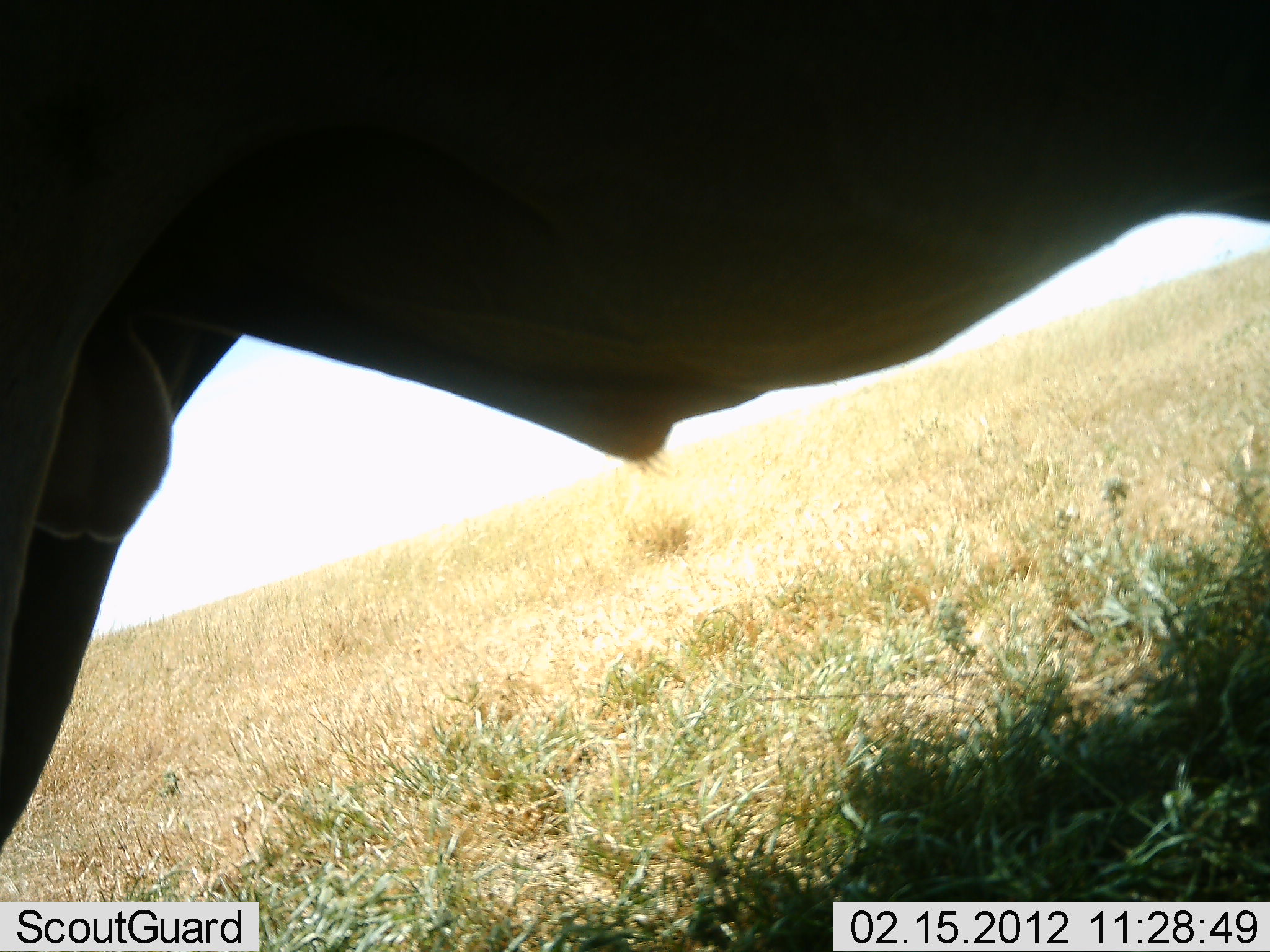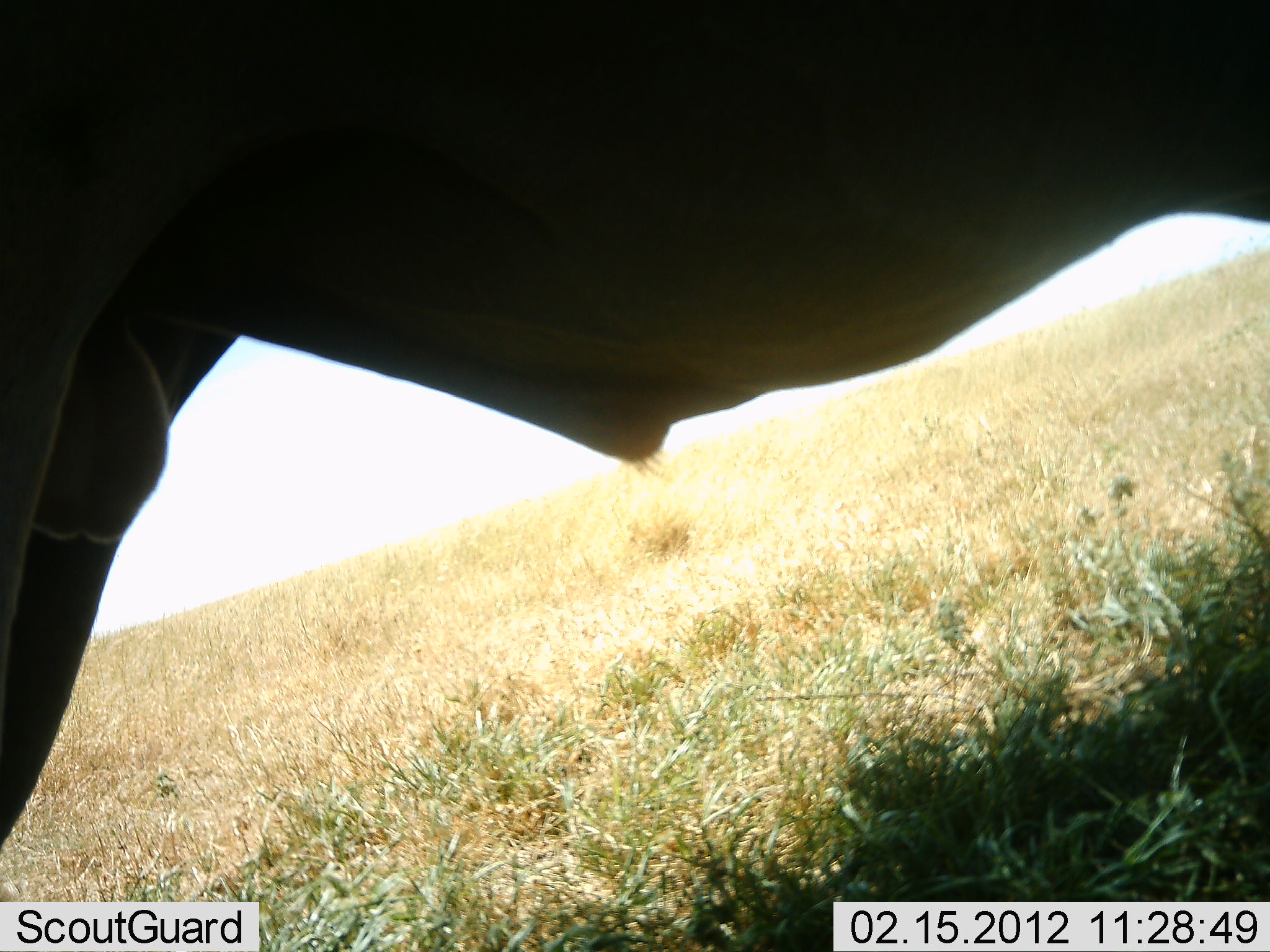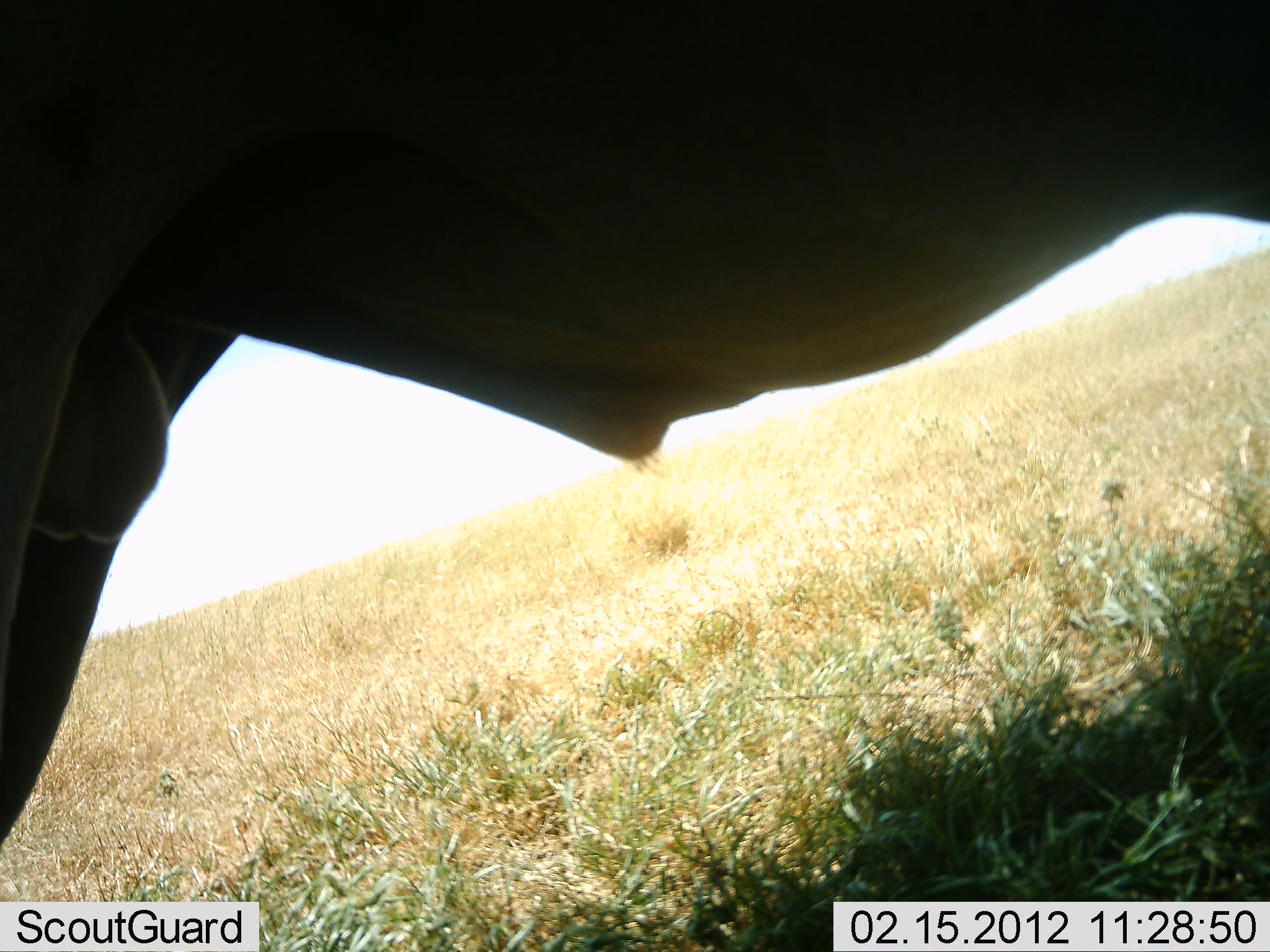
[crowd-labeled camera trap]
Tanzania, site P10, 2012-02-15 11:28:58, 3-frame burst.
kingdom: Animalia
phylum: Chordata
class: Mammalia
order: Artiodactyla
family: Bovidae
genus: Connochaetes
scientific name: Connochaetes taurinus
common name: blue wildebeest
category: wildebeest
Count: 1.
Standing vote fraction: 100%.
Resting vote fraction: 0%.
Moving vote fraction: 0%.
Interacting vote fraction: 0%.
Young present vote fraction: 0%.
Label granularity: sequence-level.